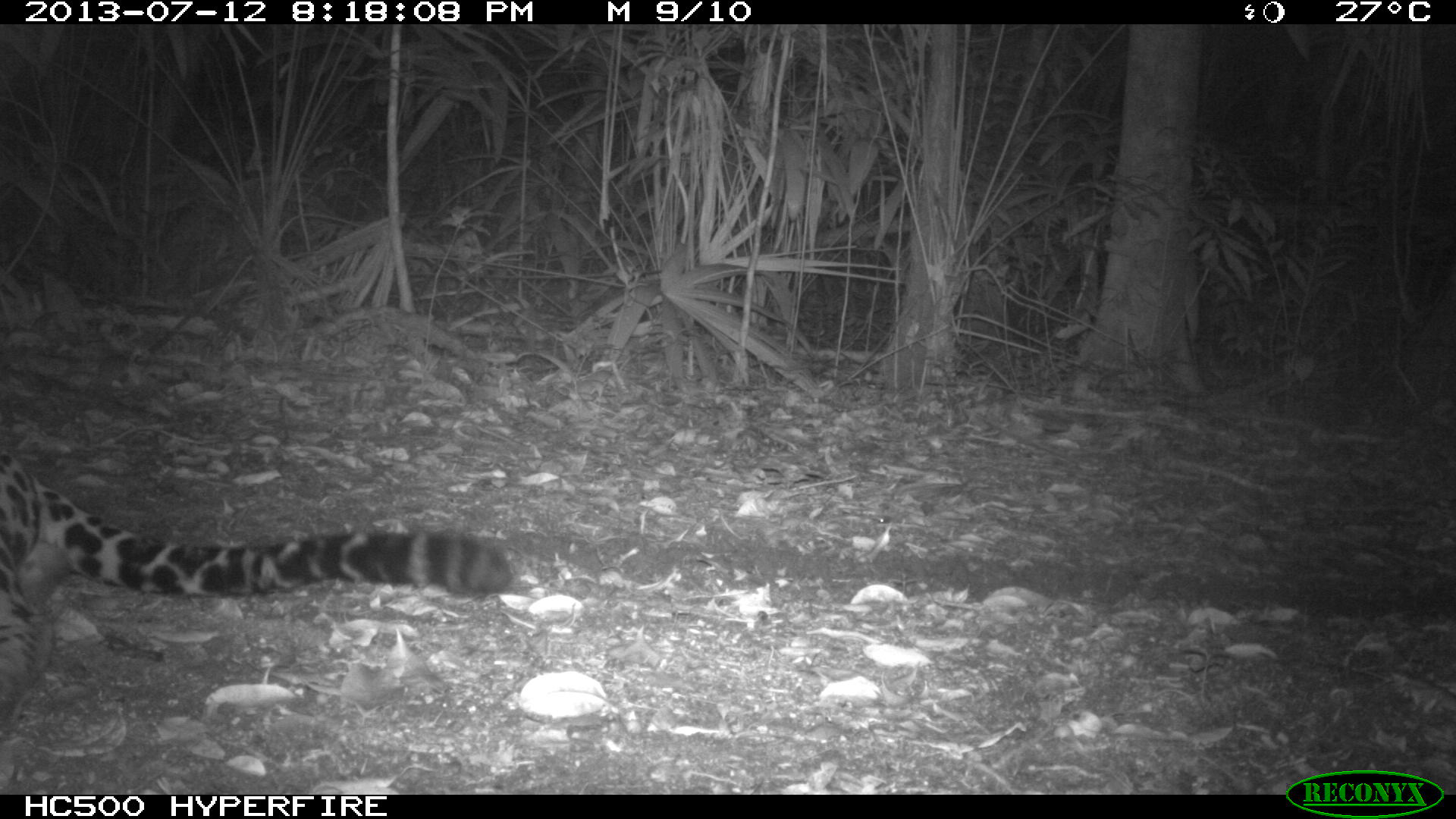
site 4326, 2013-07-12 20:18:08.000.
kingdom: Animalia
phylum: Chordata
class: Mammalia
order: Carnivora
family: Felidae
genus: Panthera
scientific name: Panthera onca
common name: jaguar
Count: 1.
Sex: male.